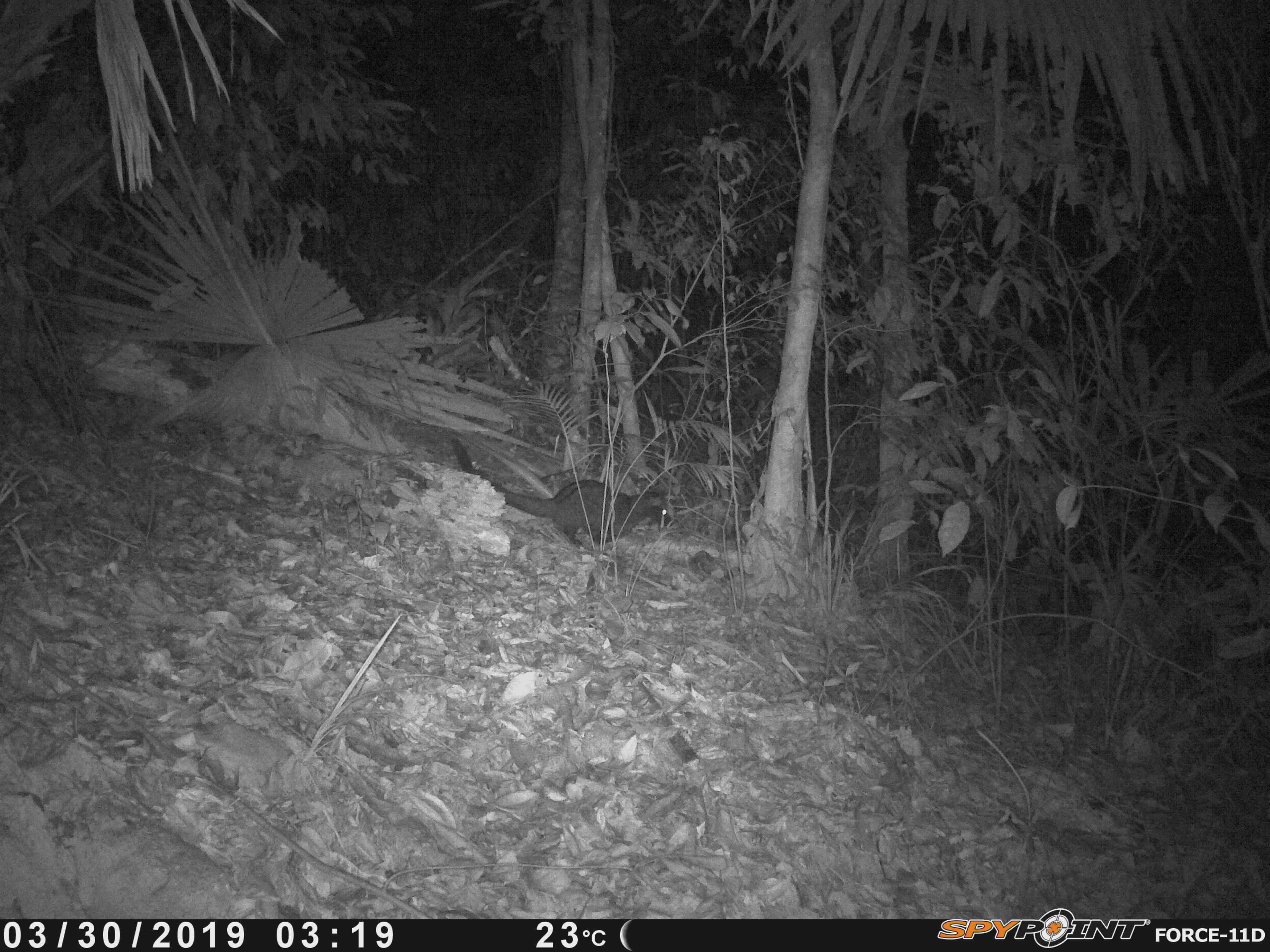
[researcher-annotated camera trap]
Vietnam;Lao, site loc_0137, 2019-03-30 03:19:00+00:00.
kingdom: Animalia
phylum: Chordata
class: Mammalia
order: Carnivora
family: Viverridae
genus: Paradoxurus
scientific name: Paradoxurus hermaphroditus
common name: common palm civet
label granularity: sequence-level